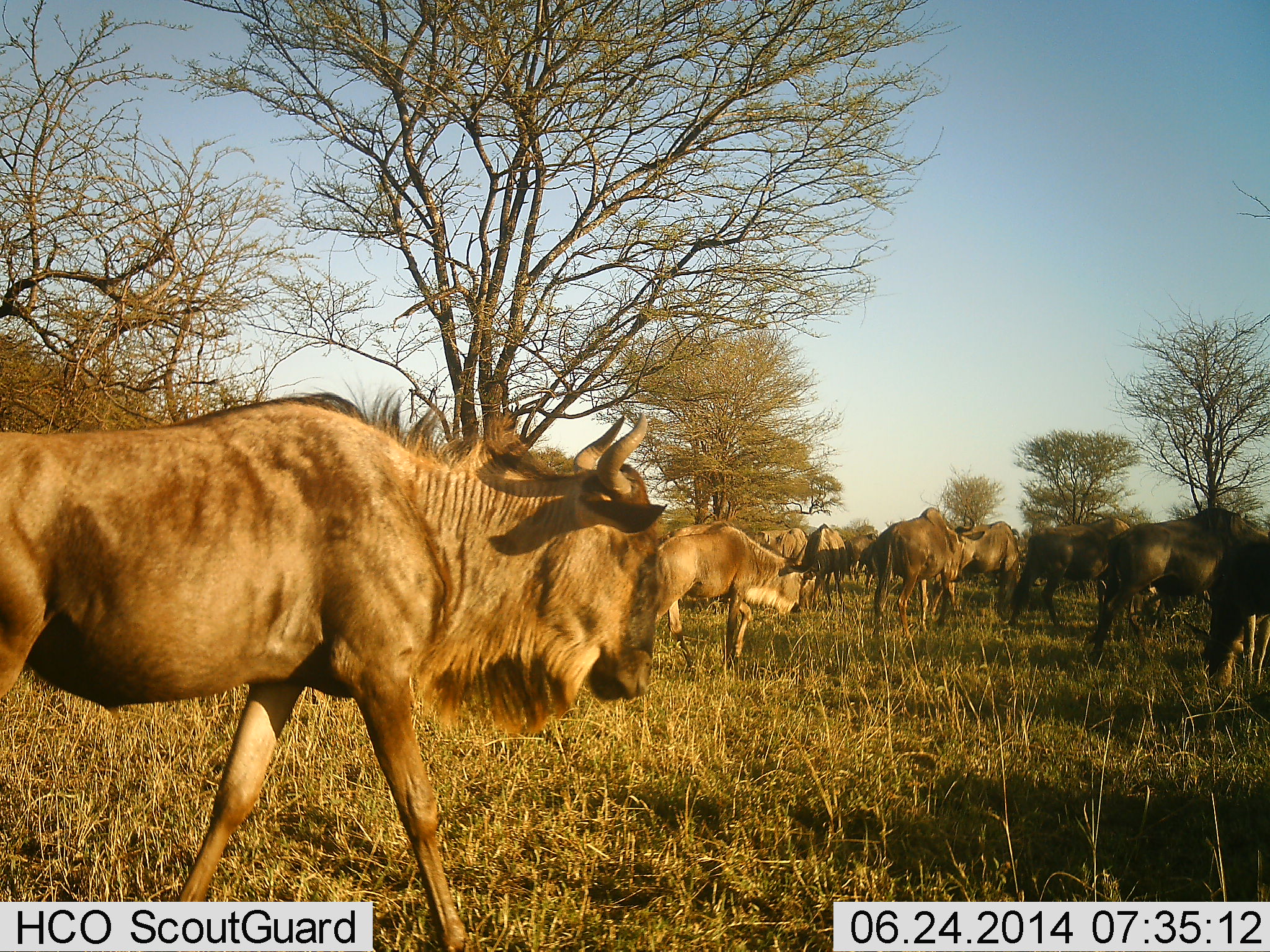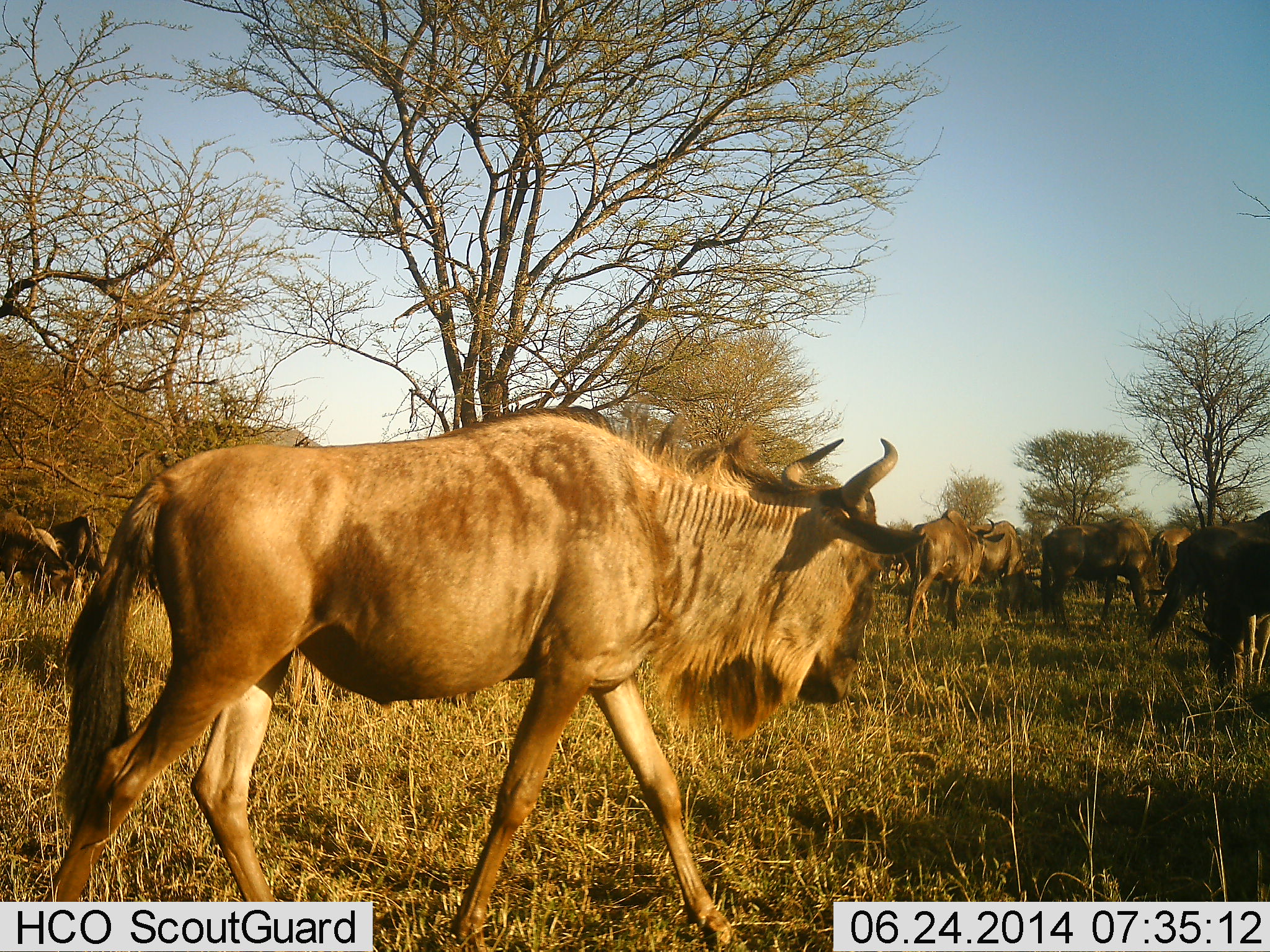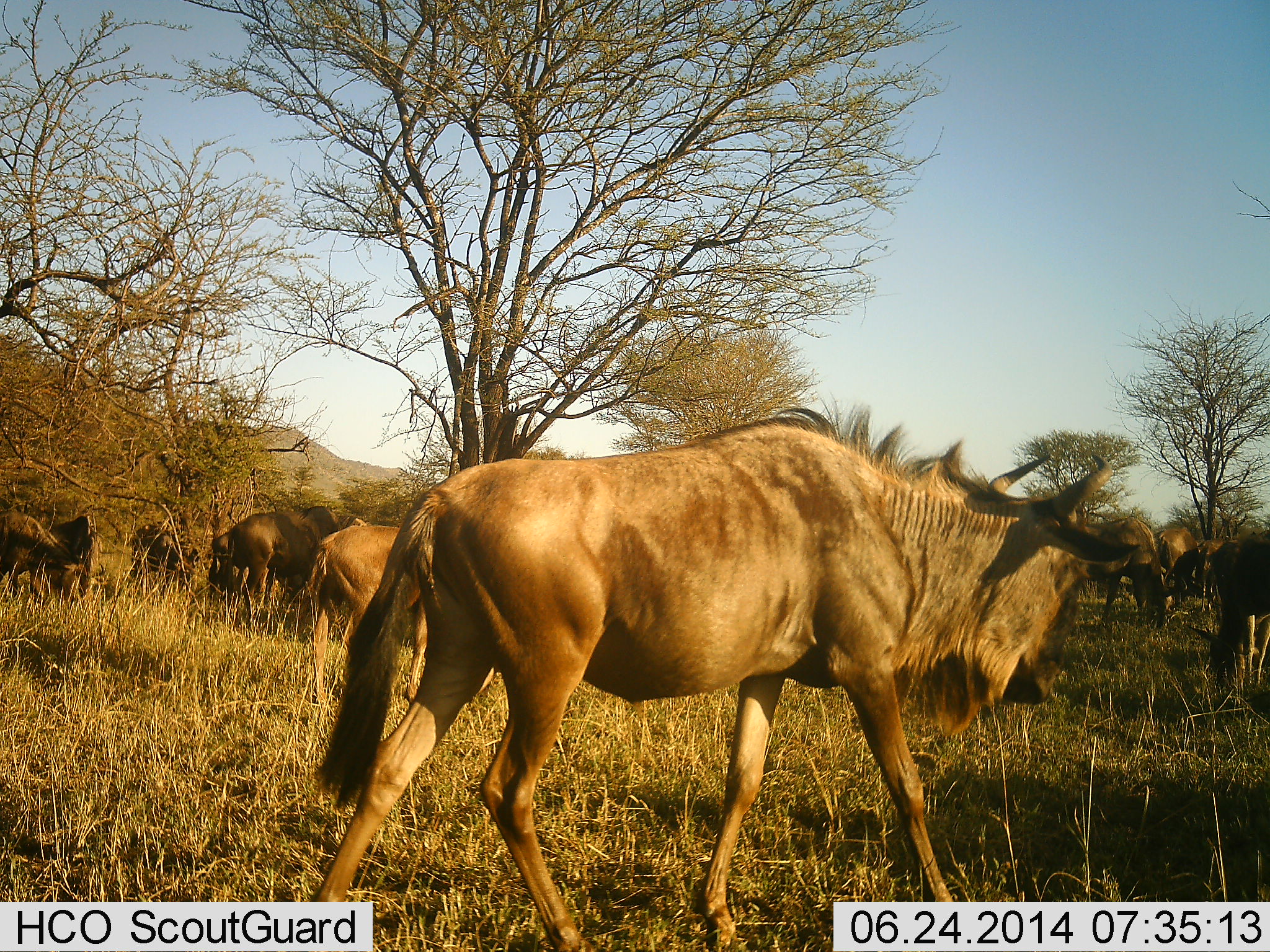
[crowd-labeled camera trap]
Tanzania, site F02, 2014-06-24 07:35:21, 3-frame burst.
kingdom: Animalia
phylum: Chordata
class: Mammalia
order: Artiodactyla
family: Bovidae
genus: Connochaetes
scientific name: Connochaetes taurinus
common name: blue wildebeest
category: wildebeest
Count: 11-50.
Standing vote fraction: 30%.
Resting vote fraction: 0%.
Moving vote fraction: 90%.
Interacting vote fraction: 0%.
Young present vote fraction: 0%.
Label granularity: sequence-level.